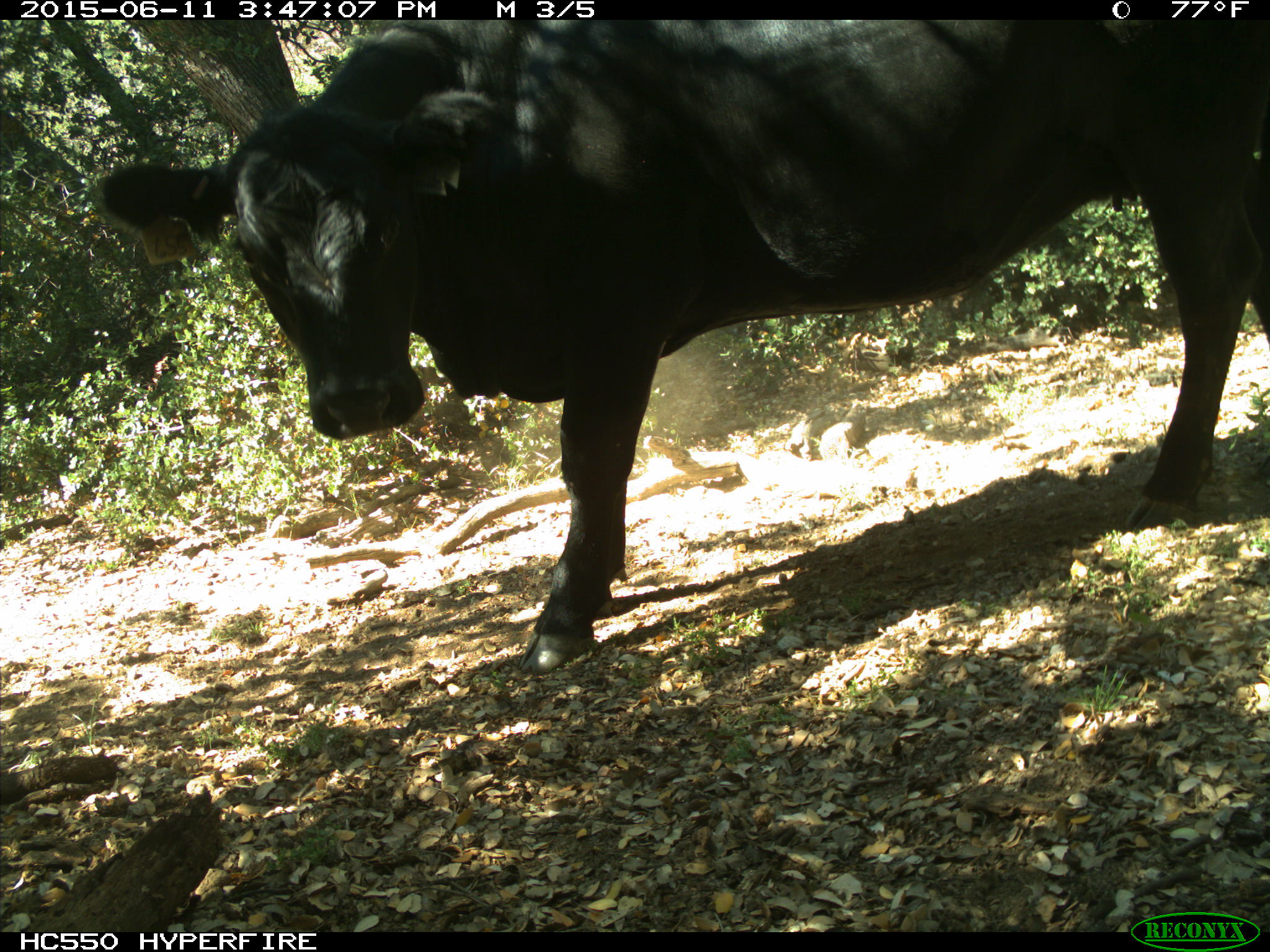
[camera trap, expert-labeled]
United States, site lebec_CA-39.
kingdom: Animalia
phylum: Chordata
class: Mammalia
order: Artiodactyla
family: Bovidae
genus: Bos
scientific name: Bos taurus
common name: domestic cow